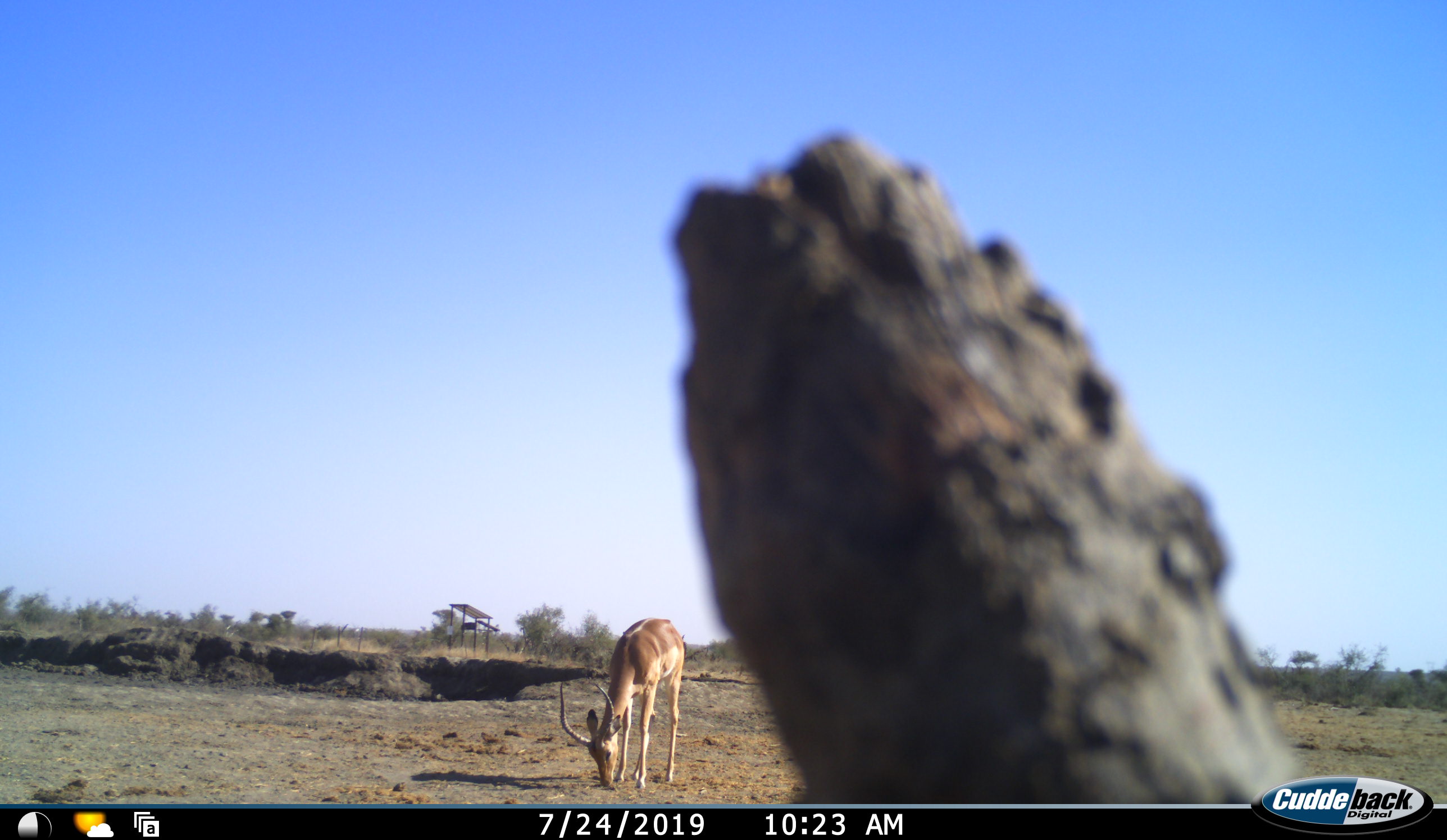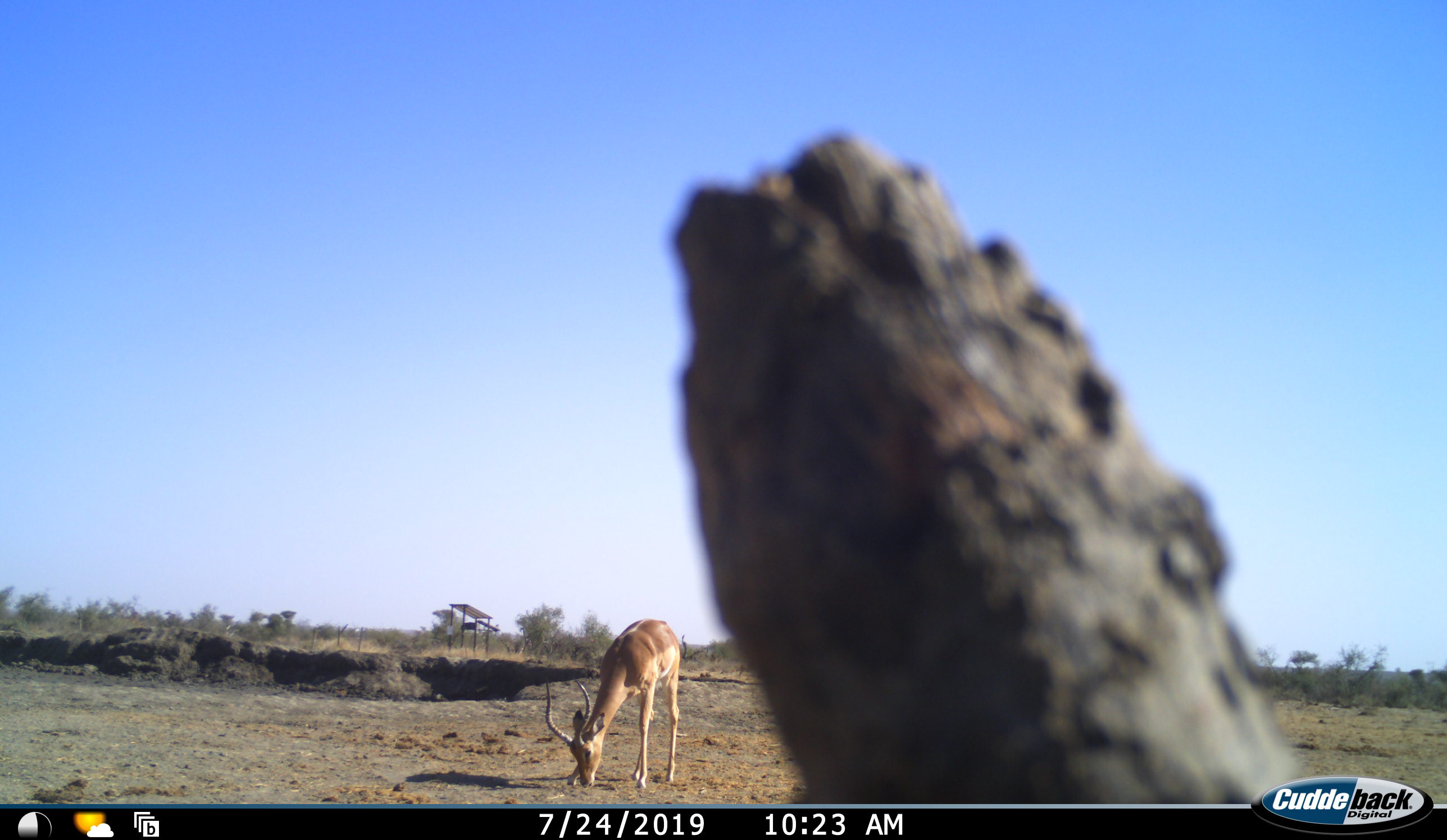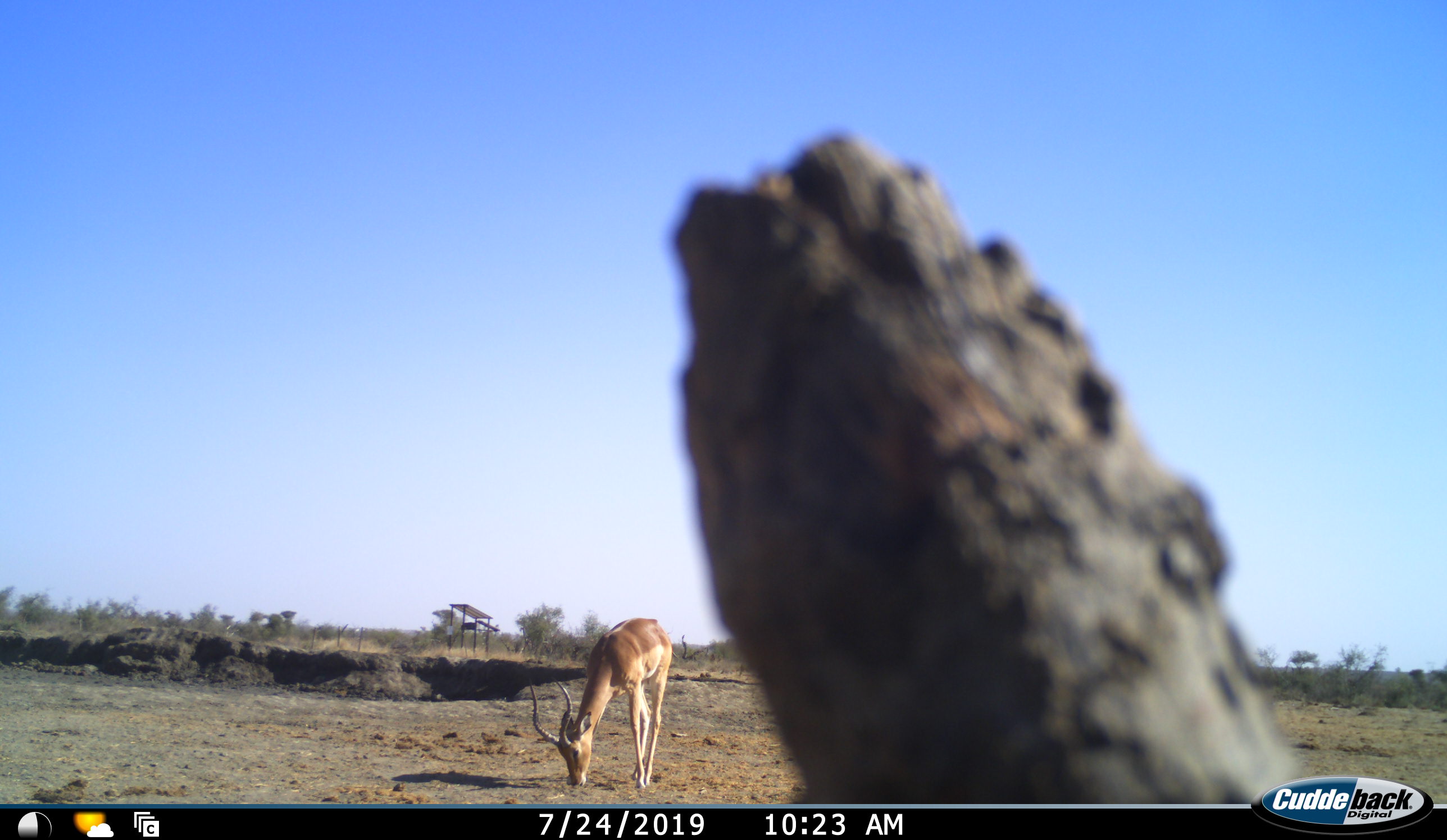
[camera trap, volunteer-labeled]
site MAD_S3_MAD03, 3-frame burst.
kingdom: Animalia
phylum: Chordata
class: Mammalia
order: Artiodactyla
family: Bovidae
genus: Aepyceros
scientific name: Aepyceros melampus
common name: impala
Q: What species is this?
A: Impala (Aepyceros melampus).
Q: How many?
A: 1.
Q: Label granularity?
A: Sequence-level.